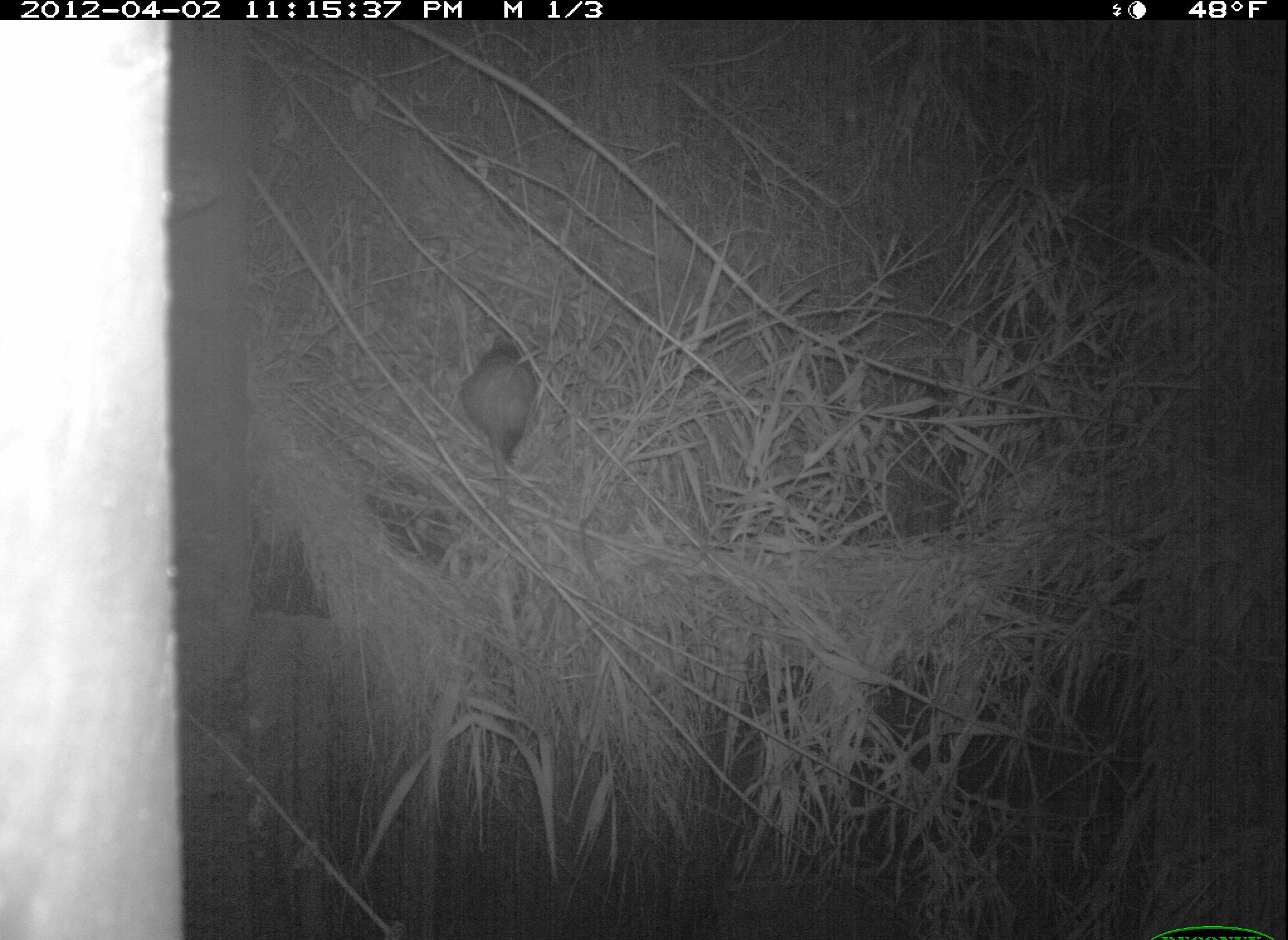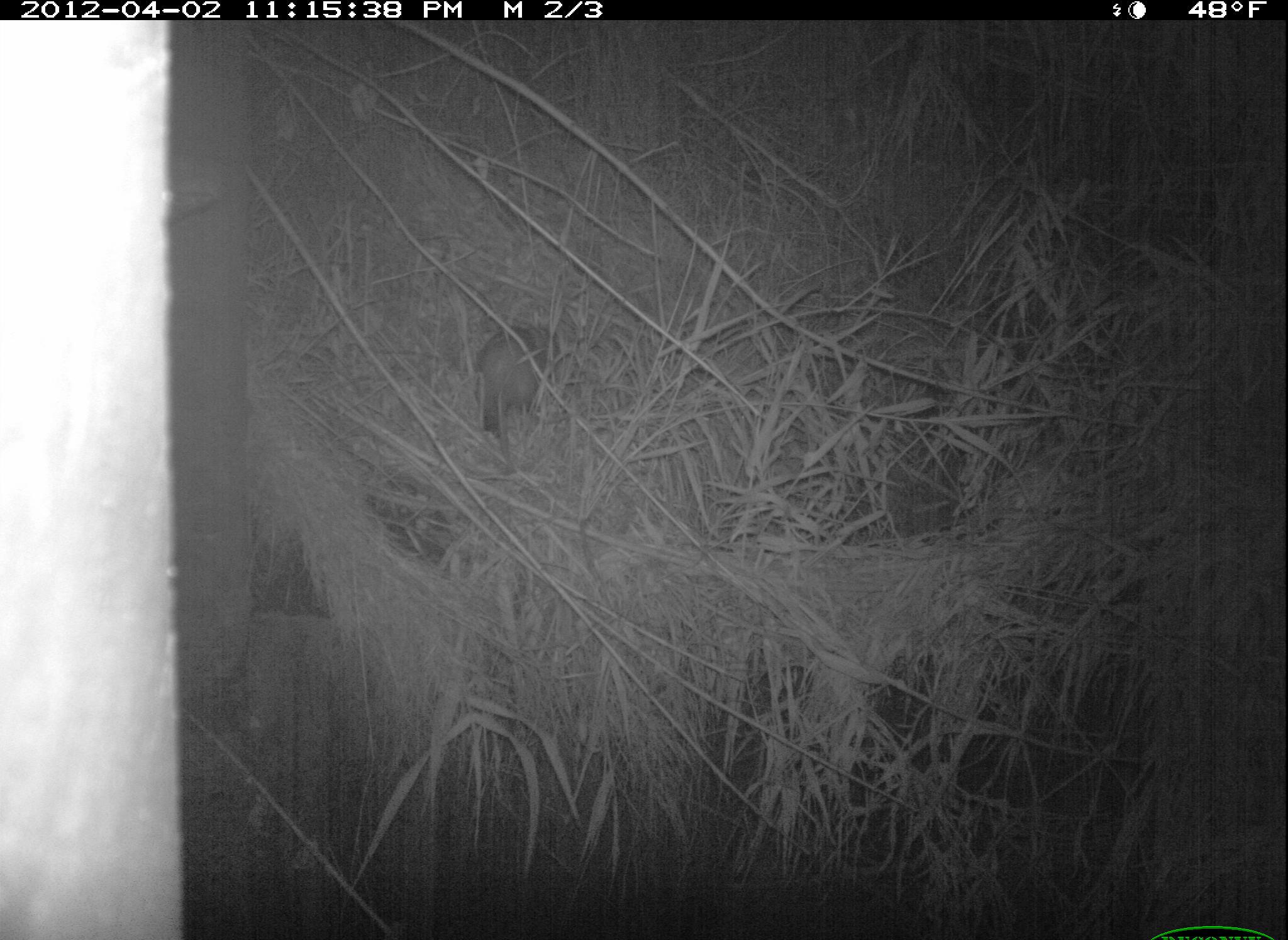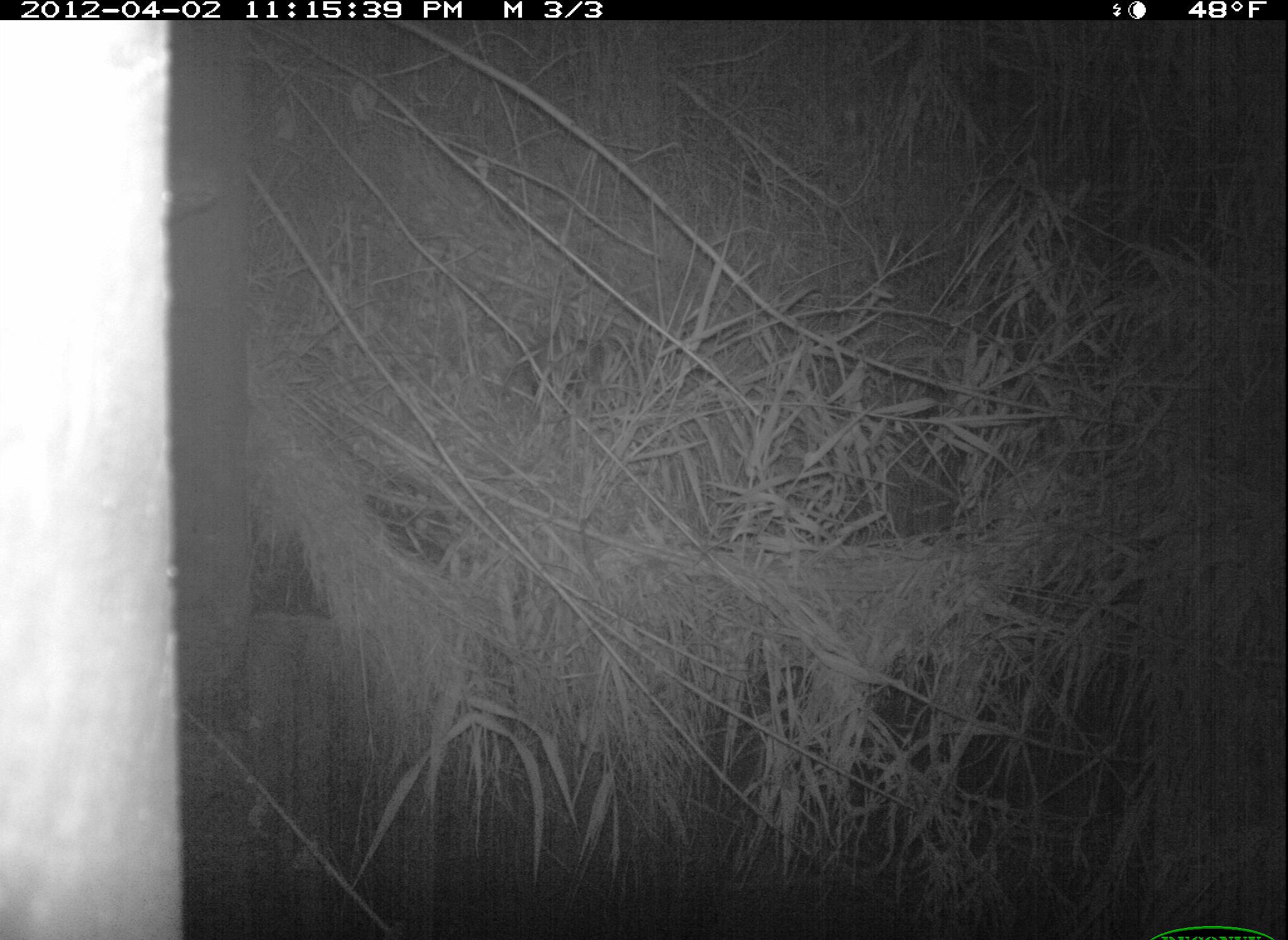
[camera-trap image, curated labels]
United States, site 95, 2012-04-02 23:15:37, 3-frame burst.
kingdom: Animalia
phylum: Chordata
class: Mammalia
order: Didelphimorphia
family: Didelphidae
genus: Didelphis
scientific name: Didelphis virginiana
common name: virginia opossum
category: opossum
Opossum (virginia opossum) (Didelphis virginiana).